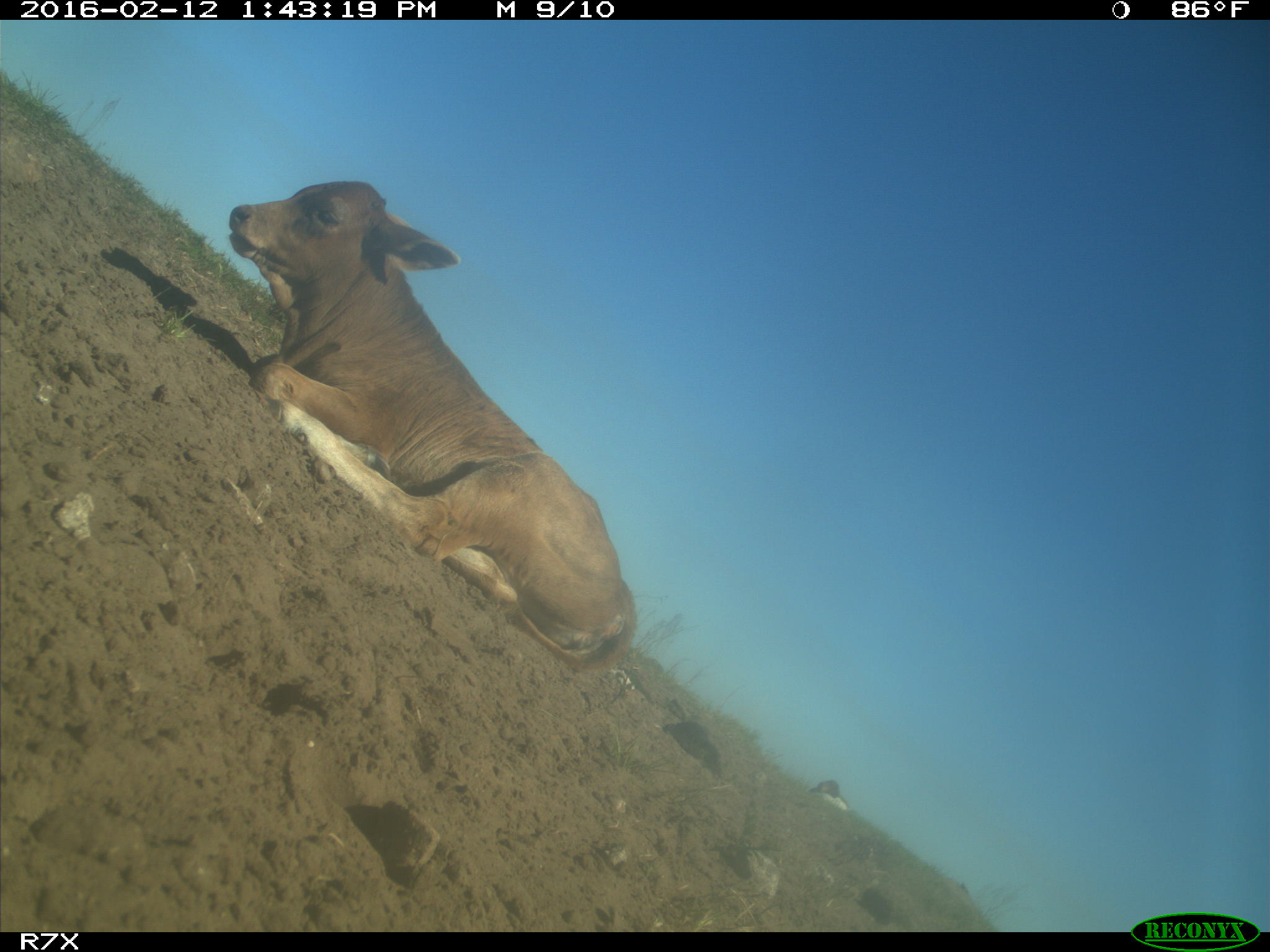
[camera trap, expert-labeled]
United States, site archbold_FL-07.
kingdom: Animalia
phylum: Chordata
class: Mammalia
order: Artiodactyla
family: Bovidae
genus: Bos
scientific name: Bos taurus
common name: domestic cow